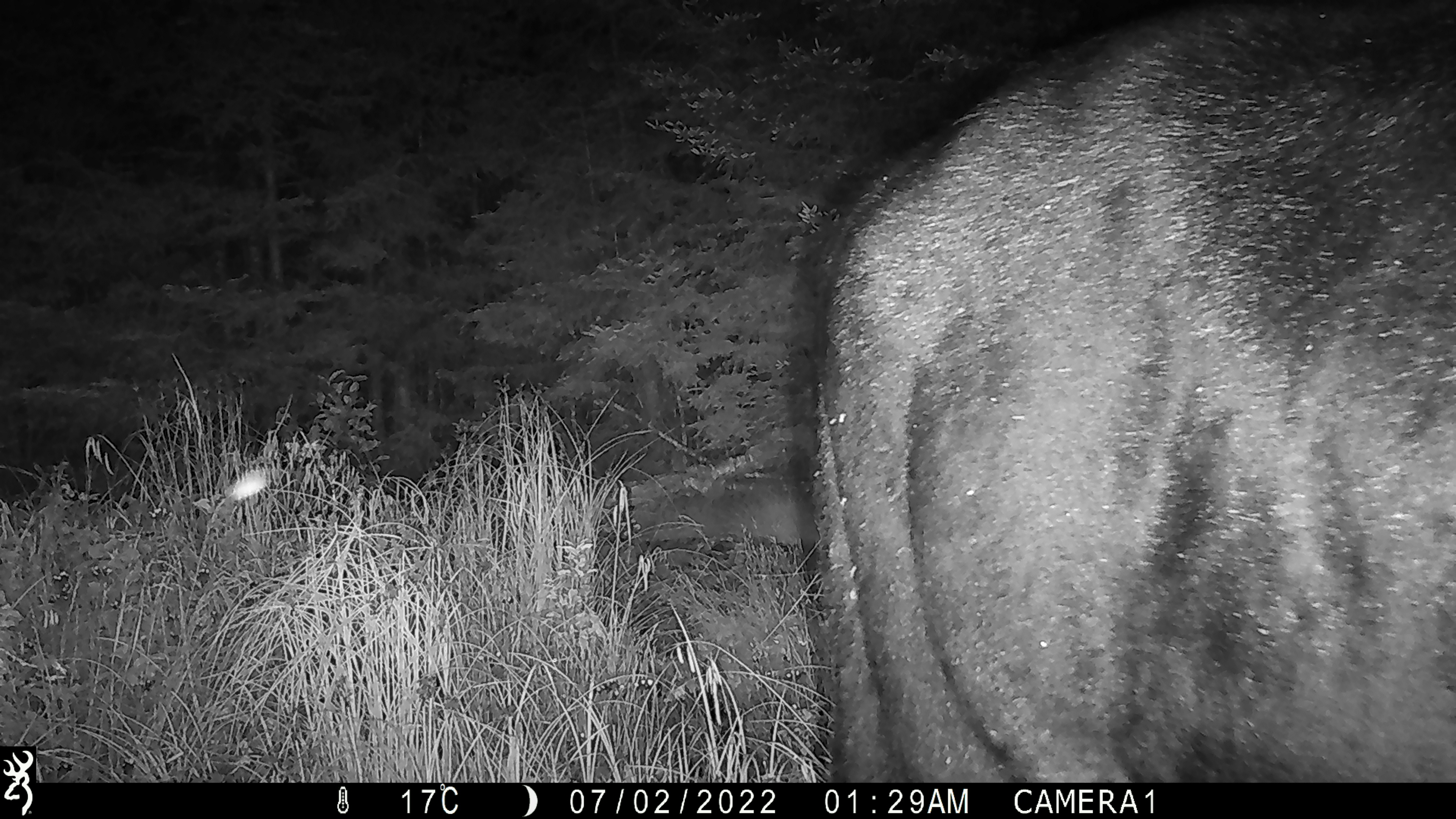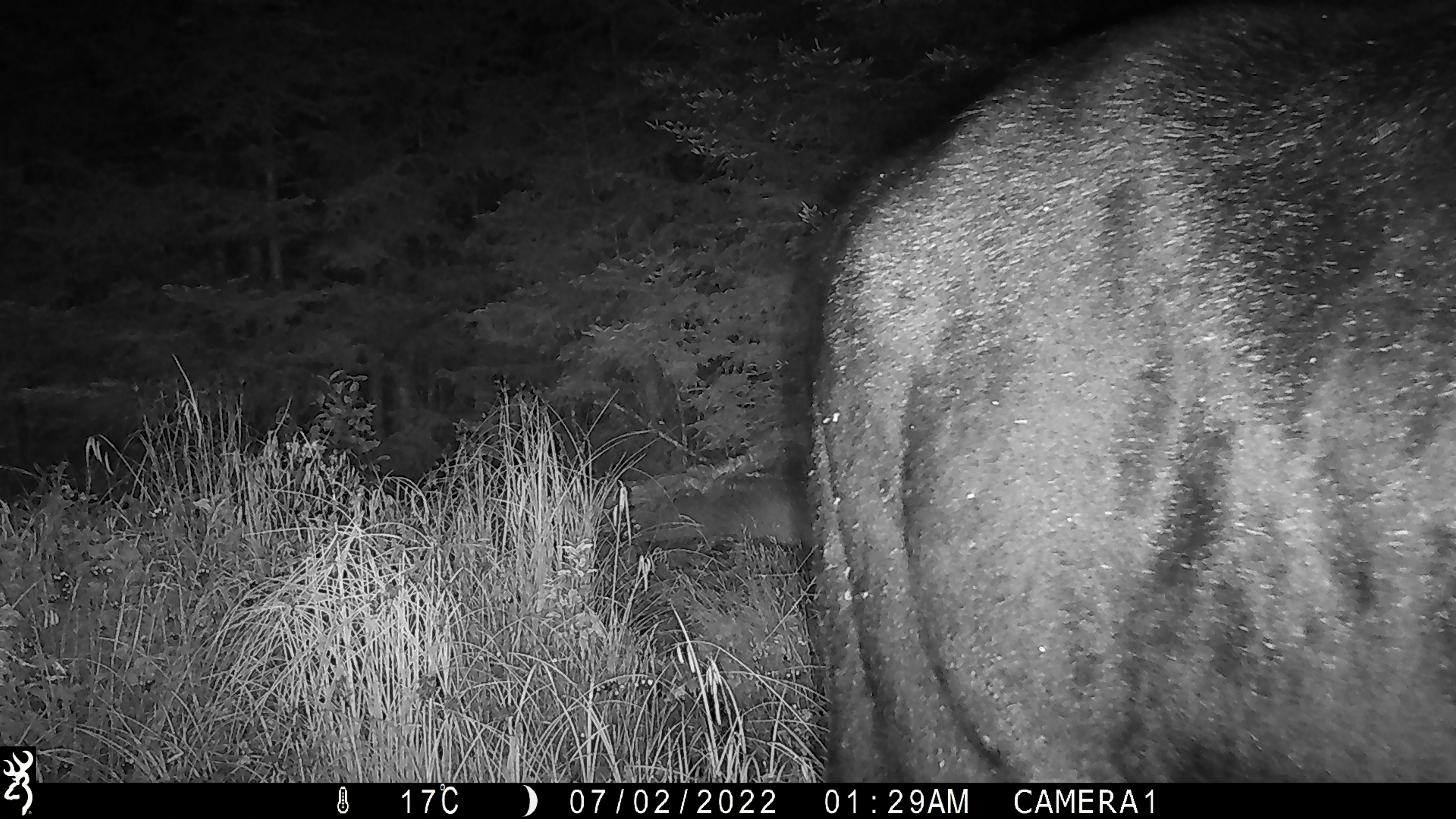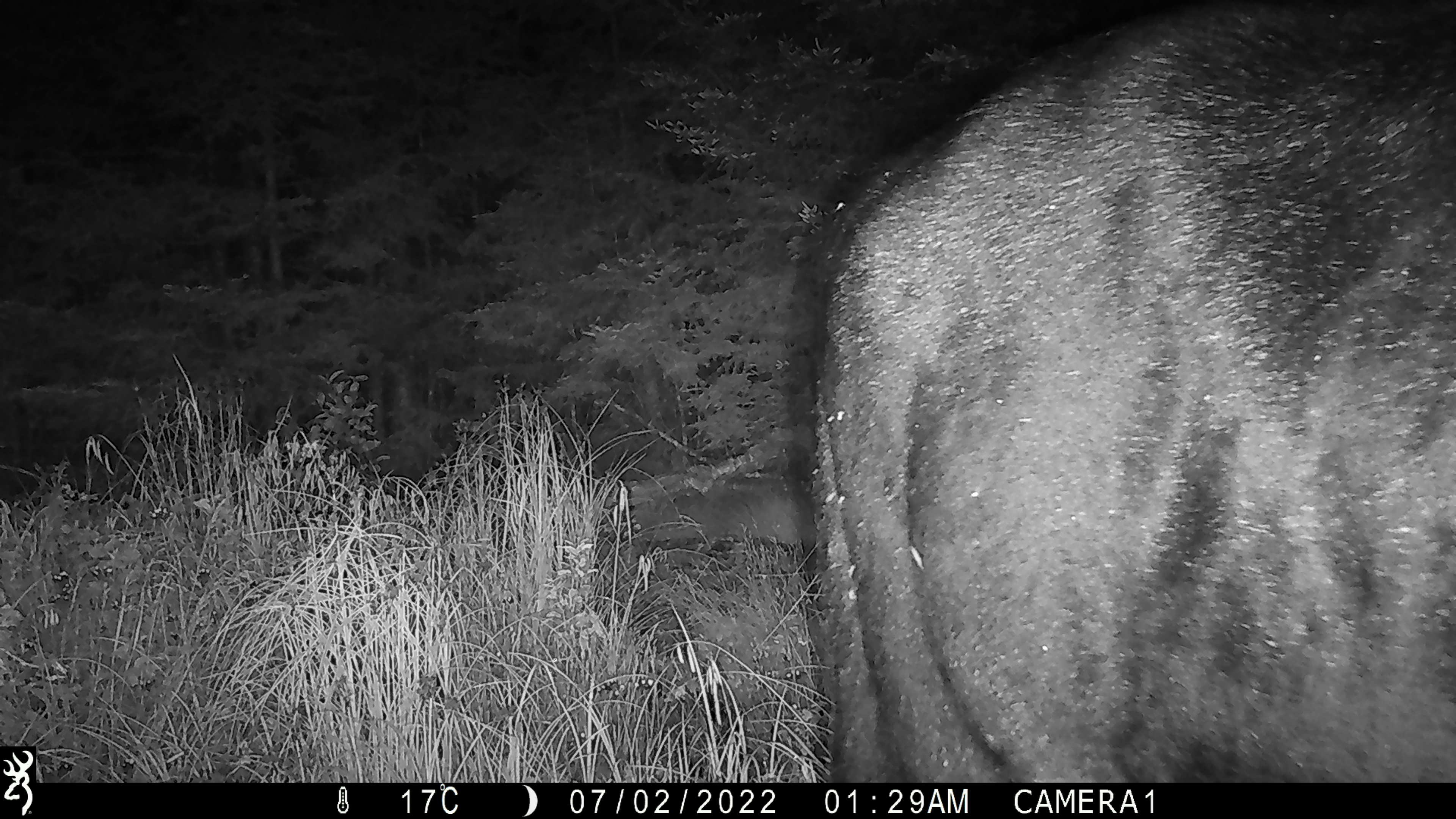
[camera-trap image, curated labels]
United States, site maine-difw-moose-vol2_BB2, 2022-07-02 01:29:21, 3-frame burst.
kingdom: Animalia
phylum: Chordata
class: Mammalia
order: Artiodactyla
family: Cervidae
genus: Alces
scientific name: Alces alces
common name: moose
Moose (Alces alces).